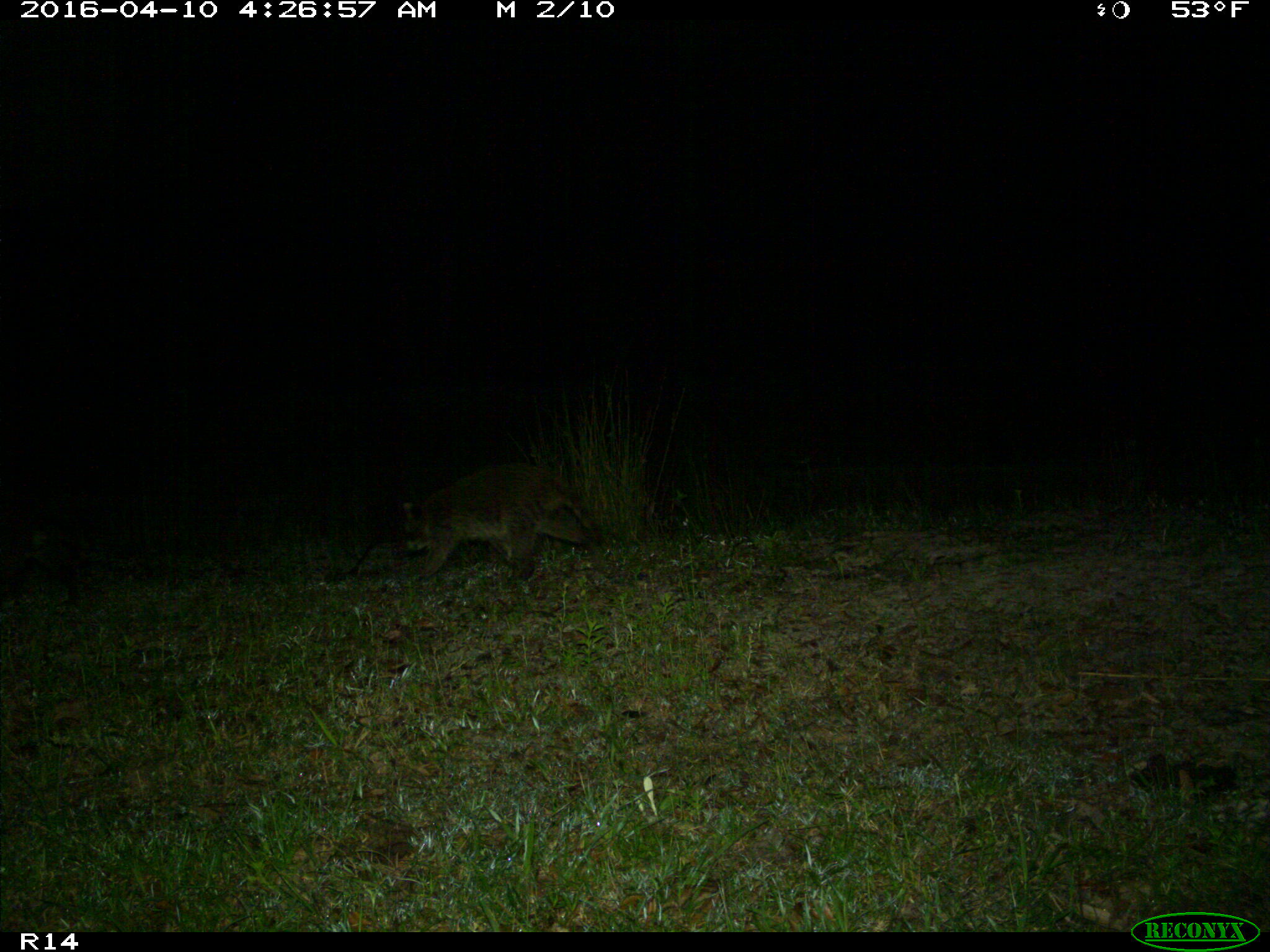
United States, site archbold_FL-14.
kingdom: Animalia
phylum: Chordata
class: Mammalia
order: Carnivora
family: Procyonidae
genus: Procyon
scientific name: Procyon lotor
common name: common raccoon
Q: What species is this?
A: Procyon lotor (common raccoon).